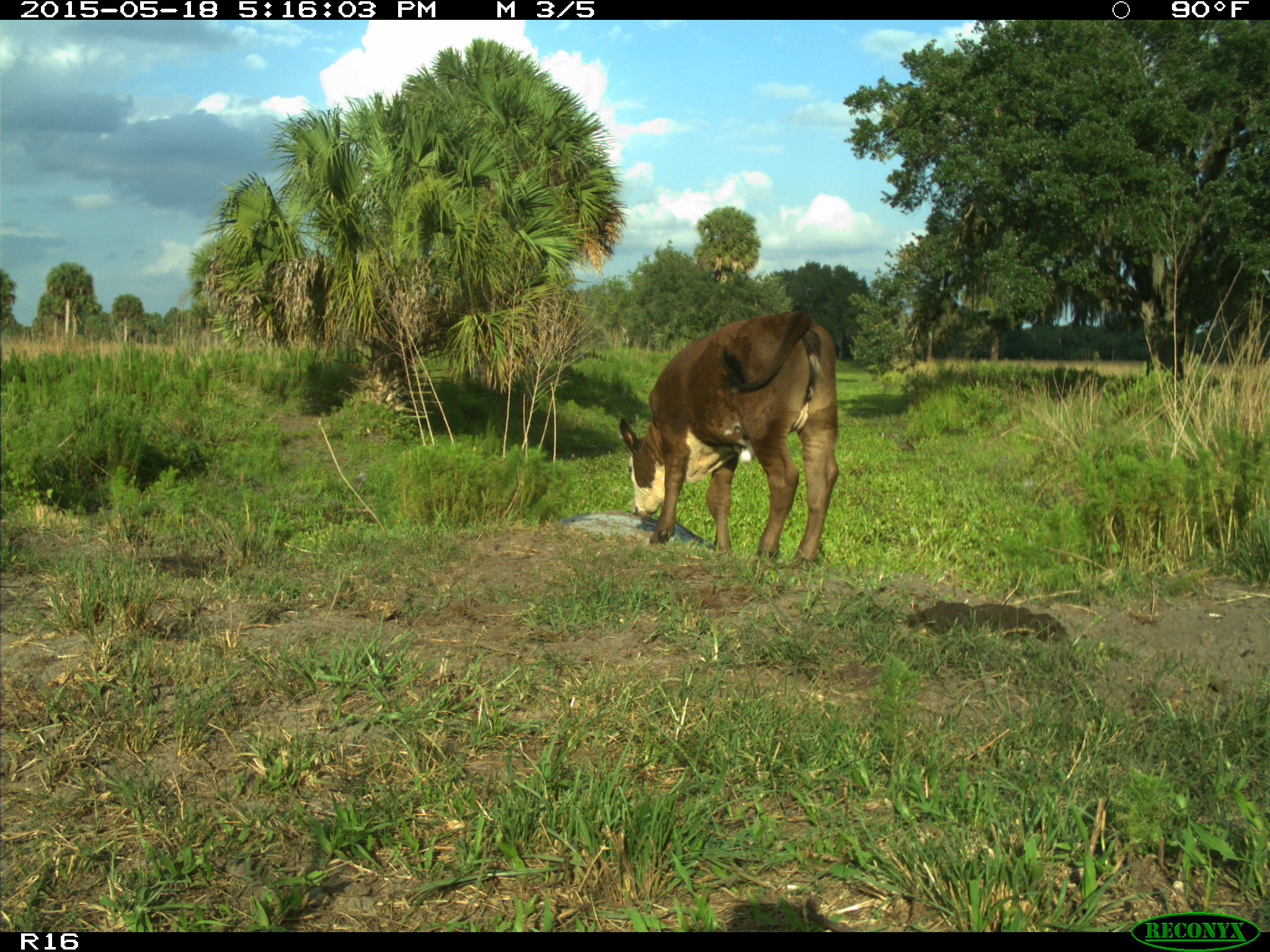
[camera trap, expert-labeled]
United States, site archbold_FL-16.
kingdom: Animalia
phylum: Chordata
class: Mammalia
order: Artiodactyla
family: Bovidae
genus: Bos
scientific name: Bos taurus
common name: domestic cow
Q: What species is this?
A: Bos taurus (domestic cow).